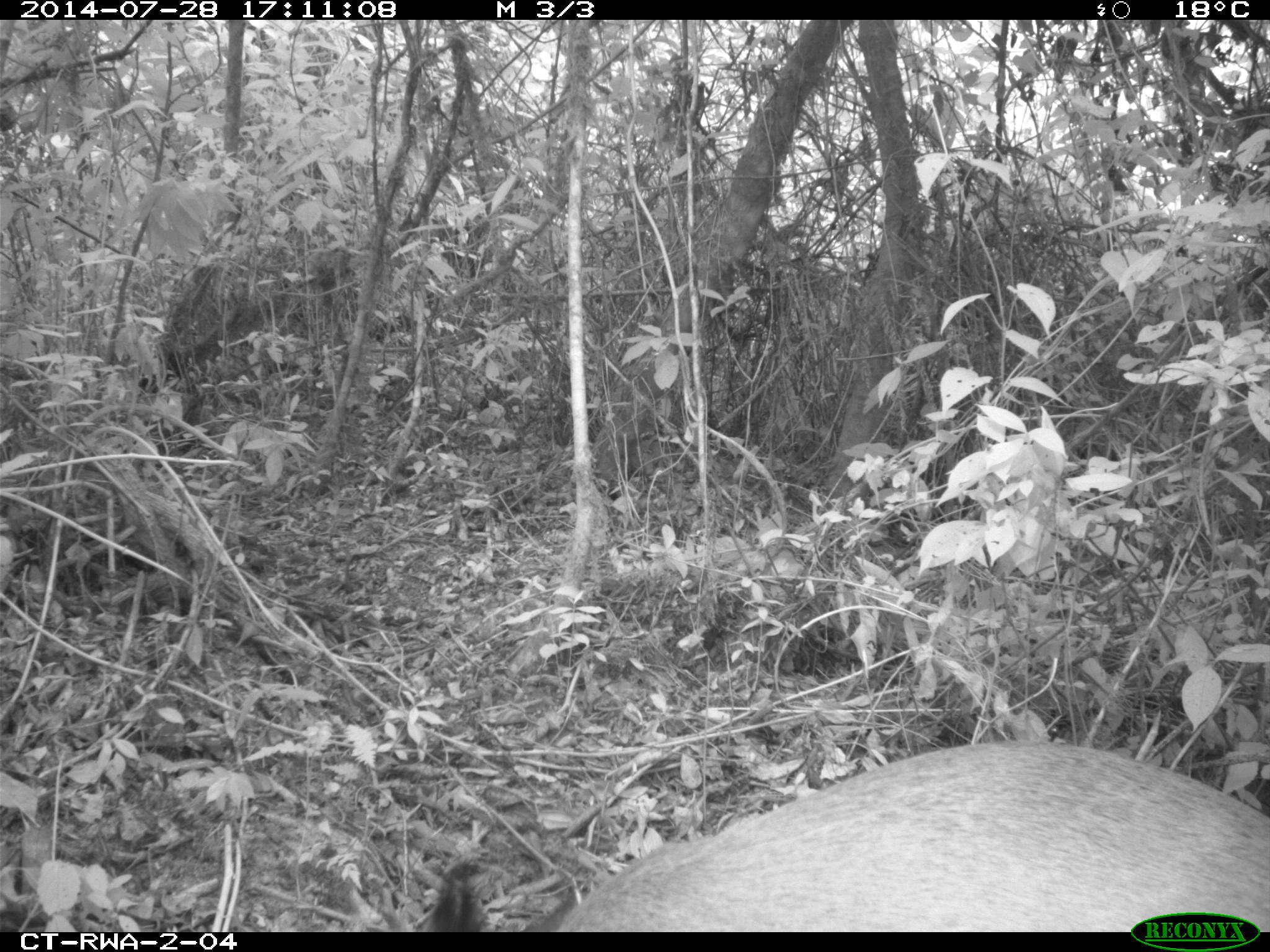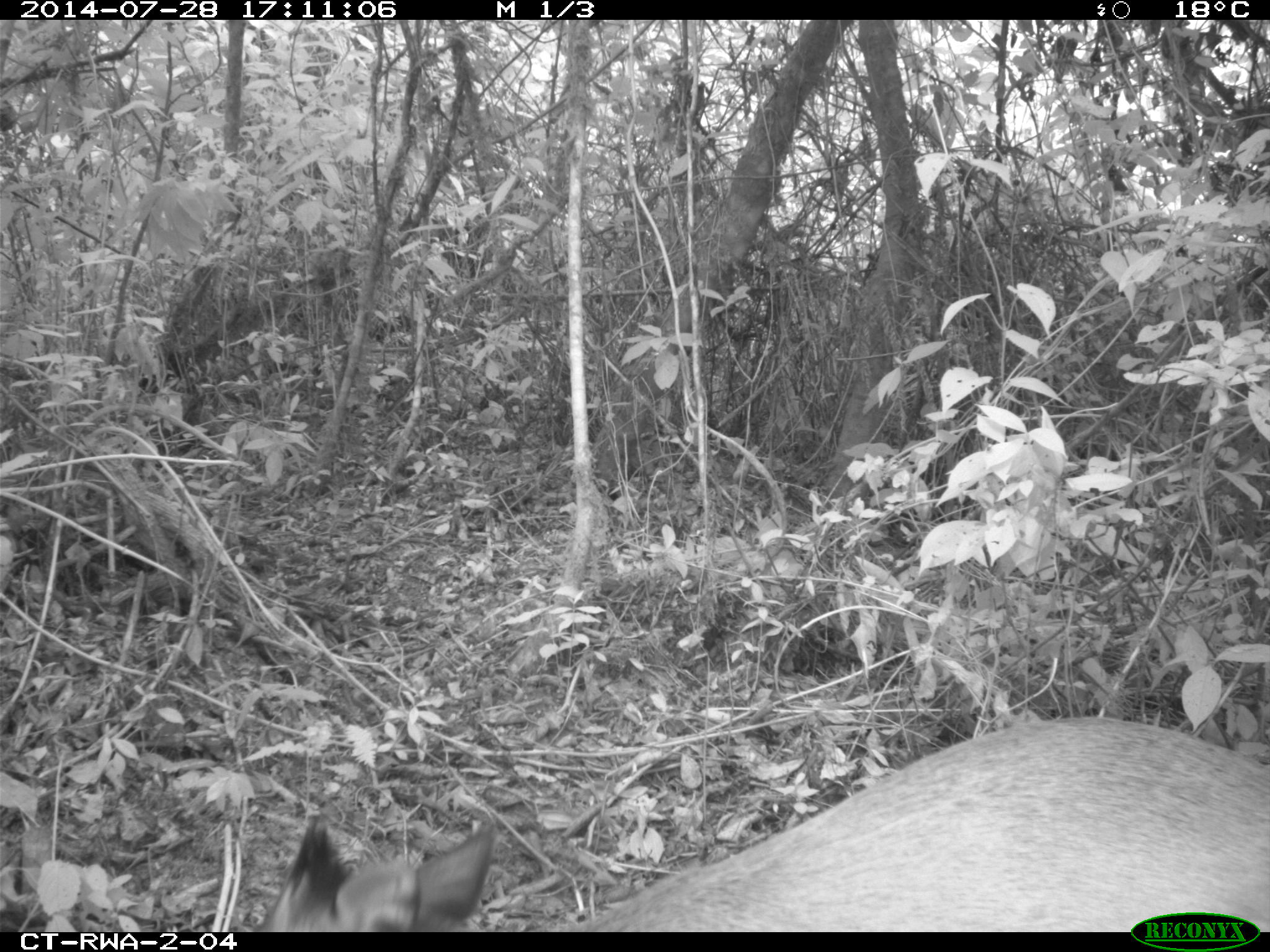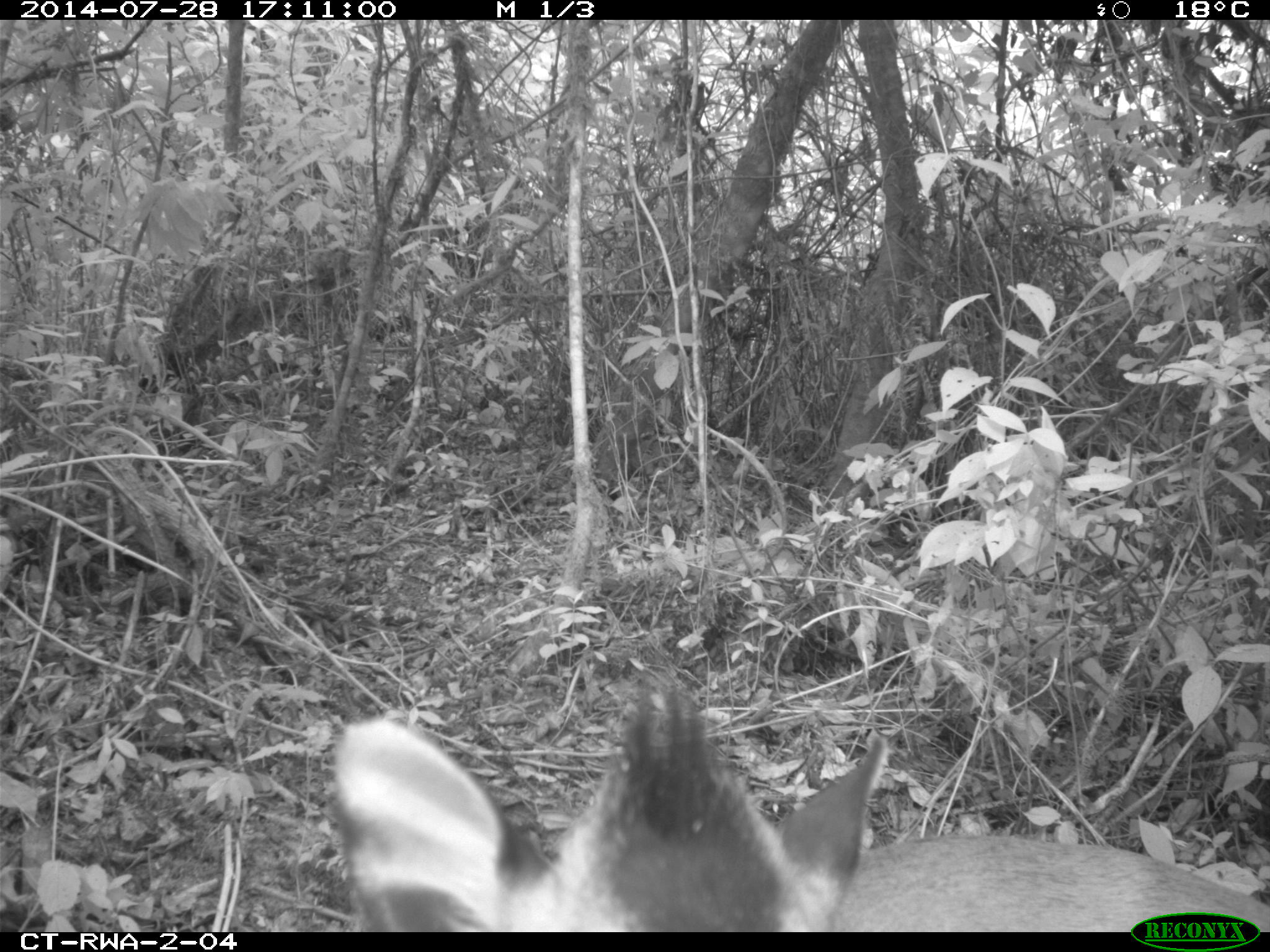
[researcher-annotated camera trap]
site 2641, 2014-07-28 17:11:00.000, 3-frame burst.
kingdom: Animalia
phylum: Chordata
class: Mammalia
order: Artiodactyla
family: Bovidae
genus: Cephalophus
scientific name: Cephalophus nigrifrons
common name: black-fronted duiker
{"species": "Cephalophus nigrifrons (black-fronted duiker)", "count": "1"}